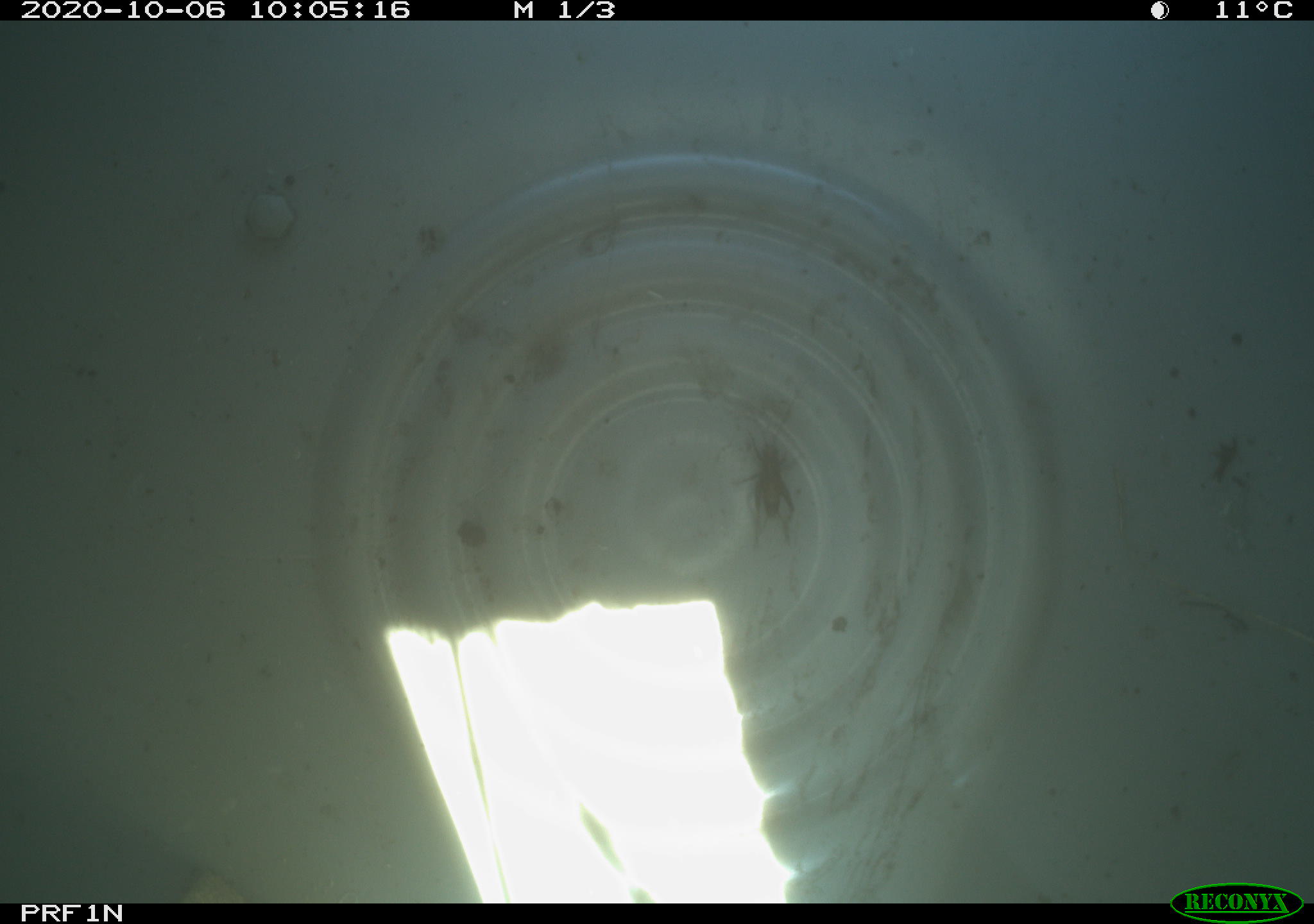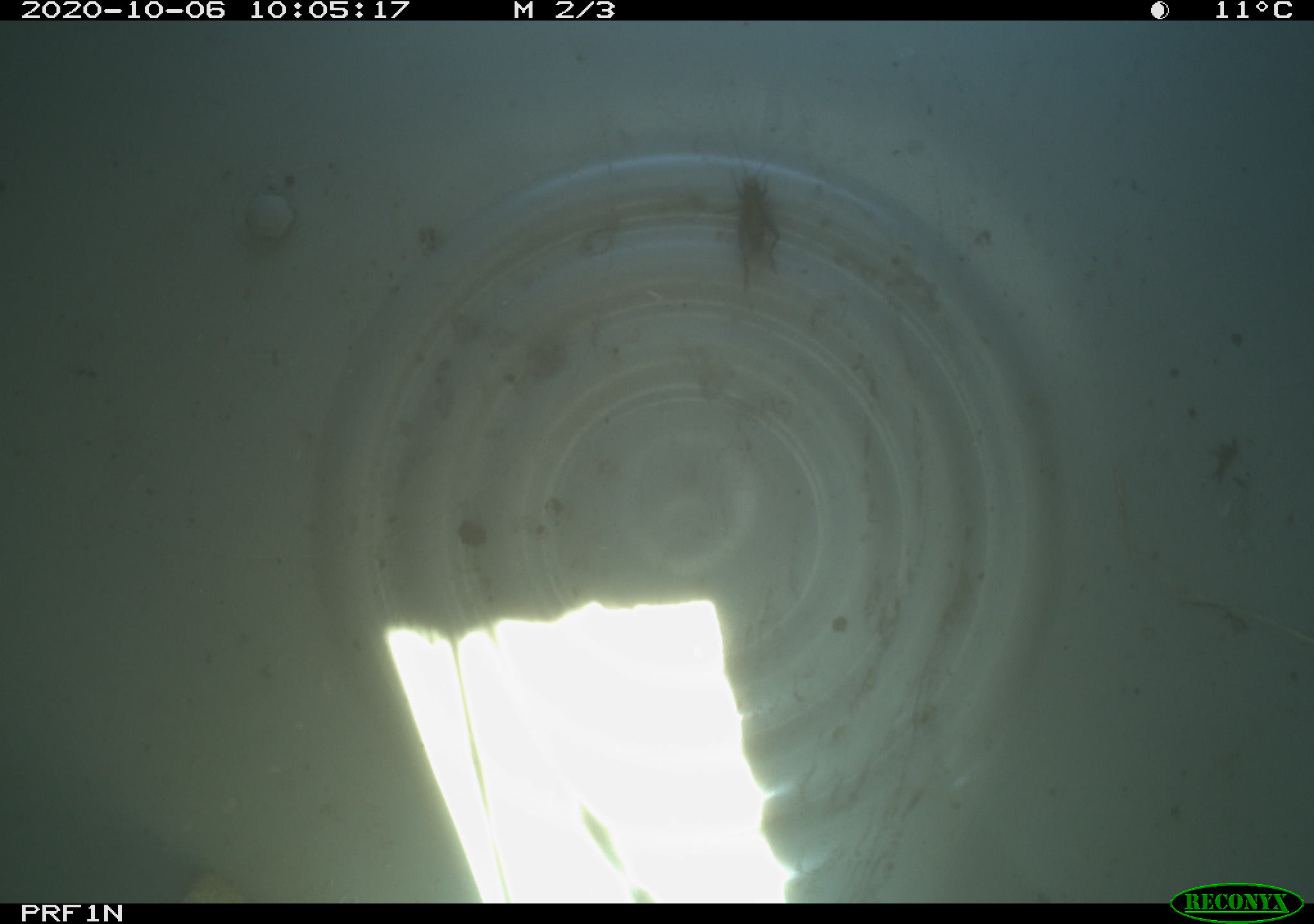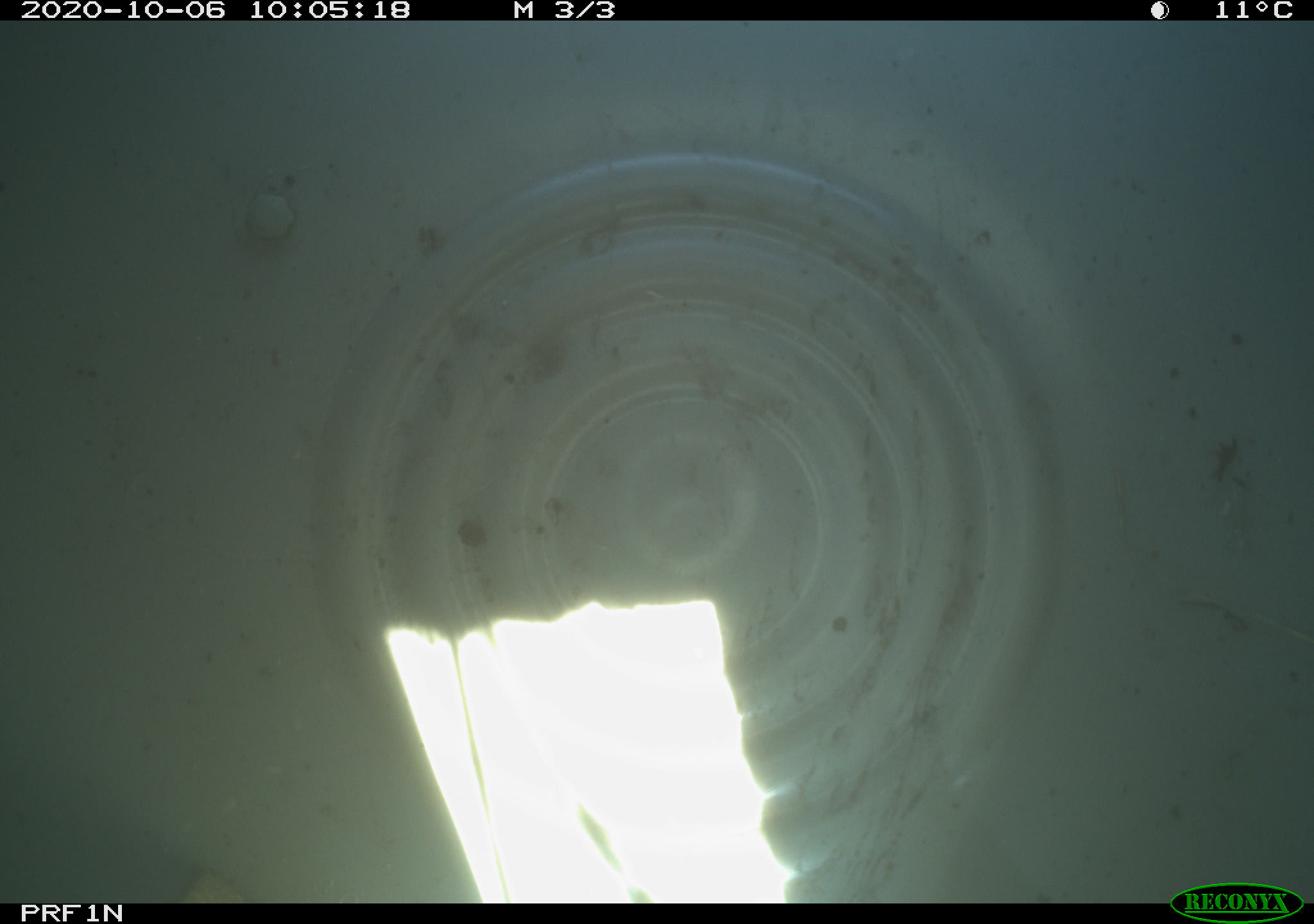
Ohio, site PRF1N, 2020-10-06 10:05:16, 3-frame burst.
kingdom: Animalia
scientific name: Animalia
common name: animal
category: invertebrate